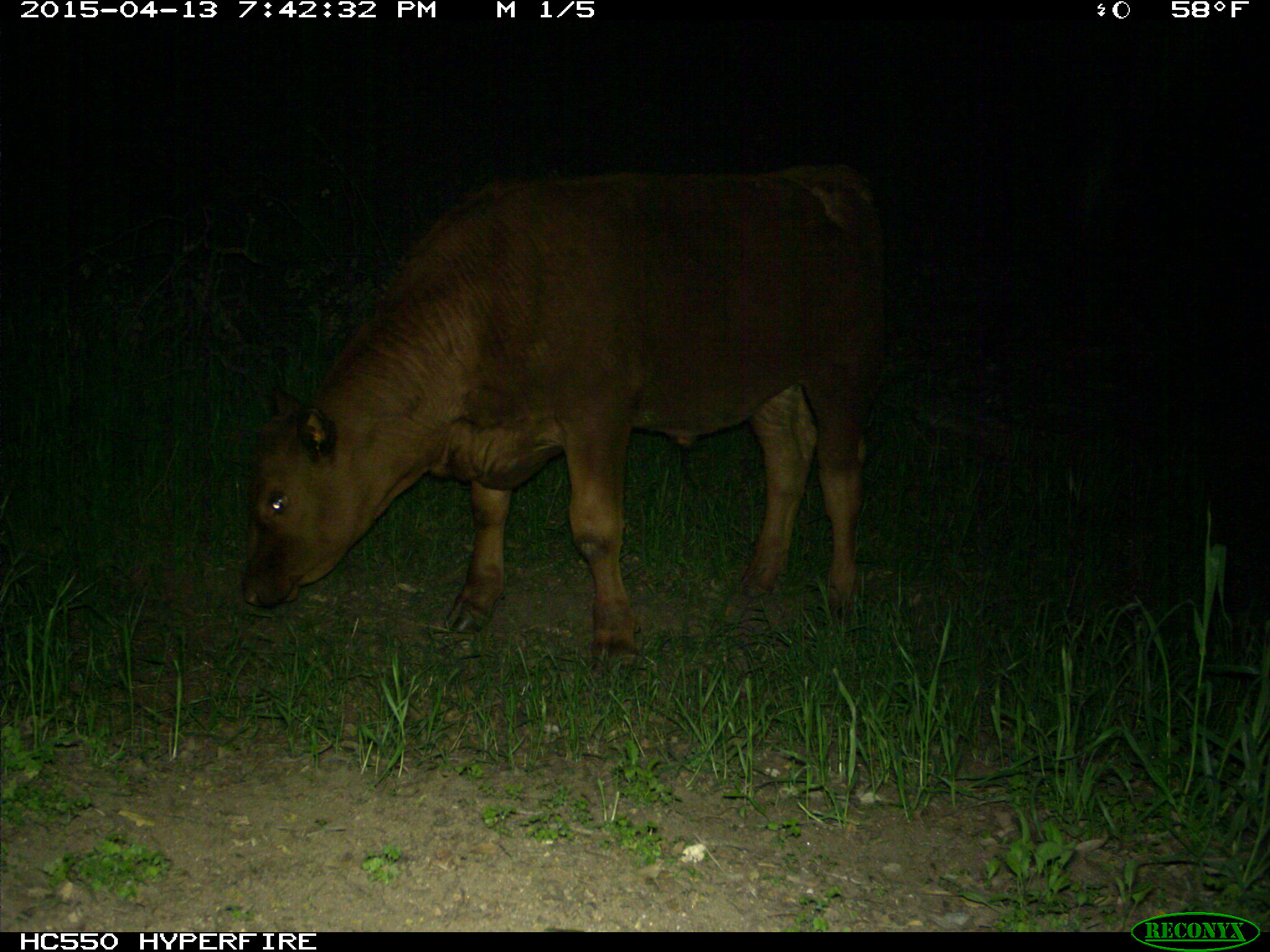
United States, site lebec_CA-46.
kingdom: Animalia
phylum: Chordata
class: Mammalia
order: Artiodactyla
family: Bovidae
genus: Bos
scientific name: Bos taurus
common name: domestic cow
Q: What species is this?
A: Bos taurus (domestic cow).